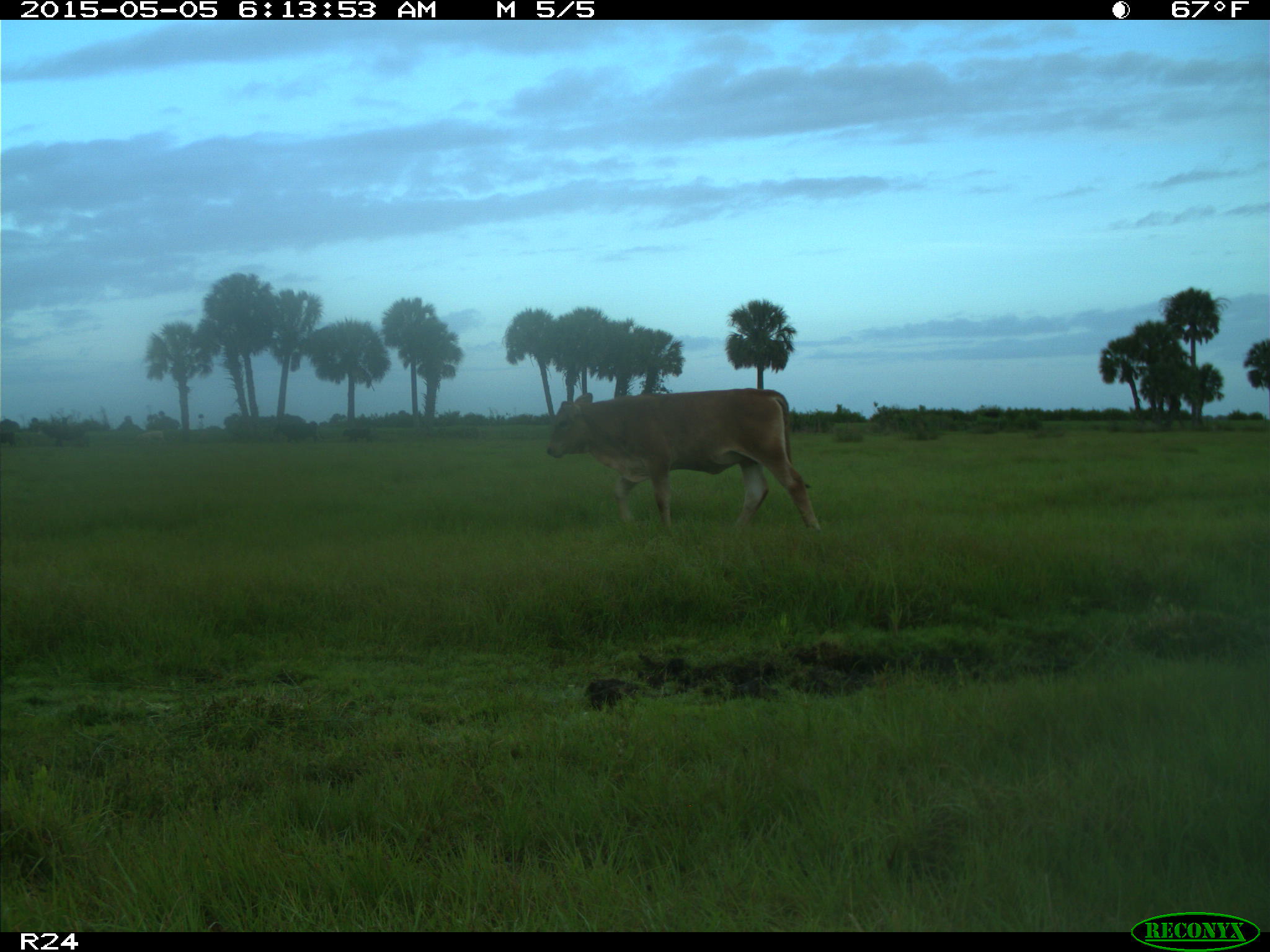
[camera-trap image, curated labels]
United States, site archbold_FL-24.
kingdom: Animalia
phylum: Chordata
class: Mammalia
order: Artiodactyla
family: Bovidae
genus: Bos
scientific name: Bos taurus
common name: domestic cow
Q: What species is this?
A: Bos taurus (domestic cow).